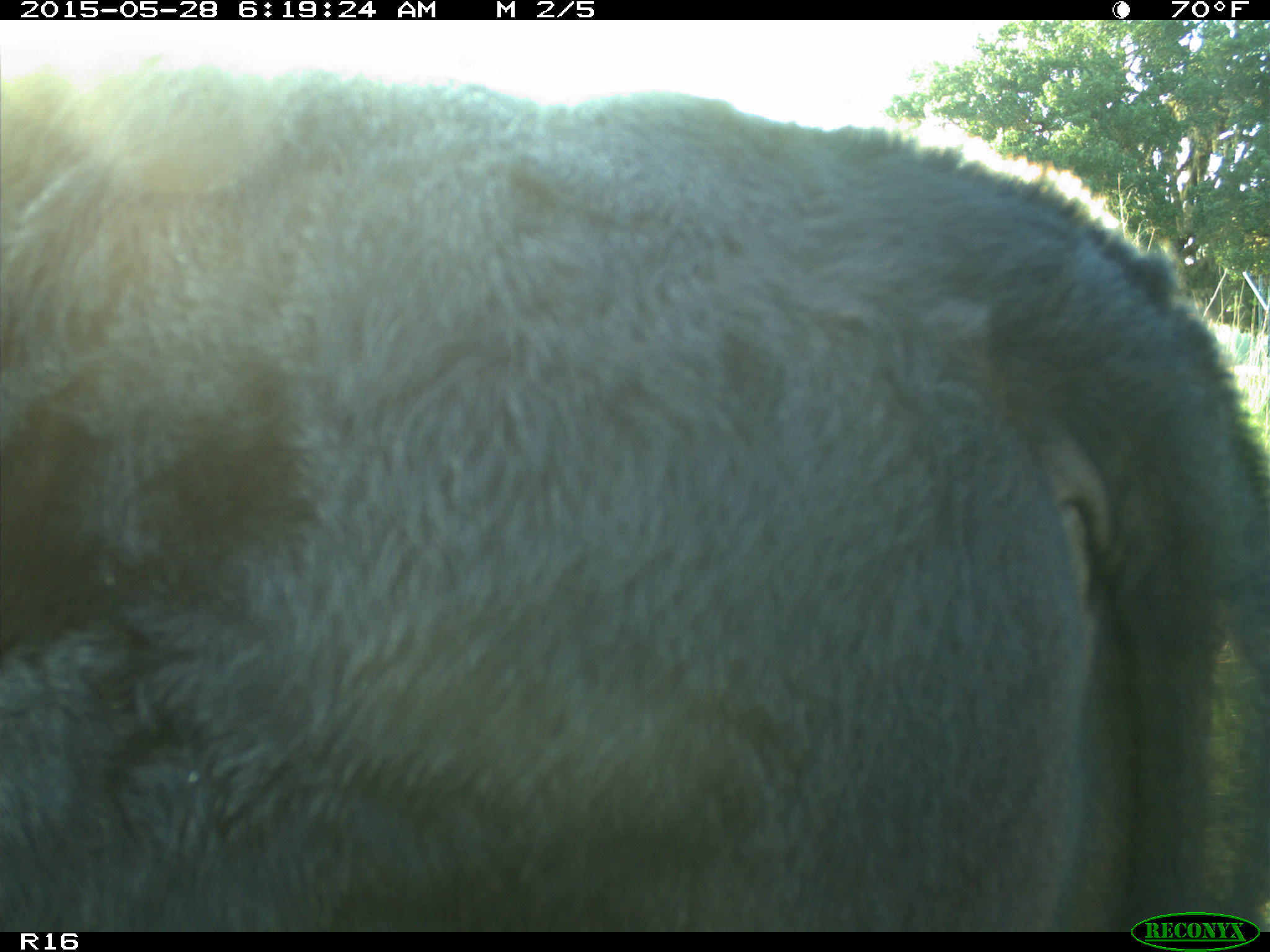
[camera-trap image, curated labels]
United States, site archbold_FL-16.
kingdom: Animalia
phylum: Chordata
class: Mammalia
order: Artiodactyla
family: Bovidae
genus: Bos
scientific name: Bos taurus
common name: domestic cow